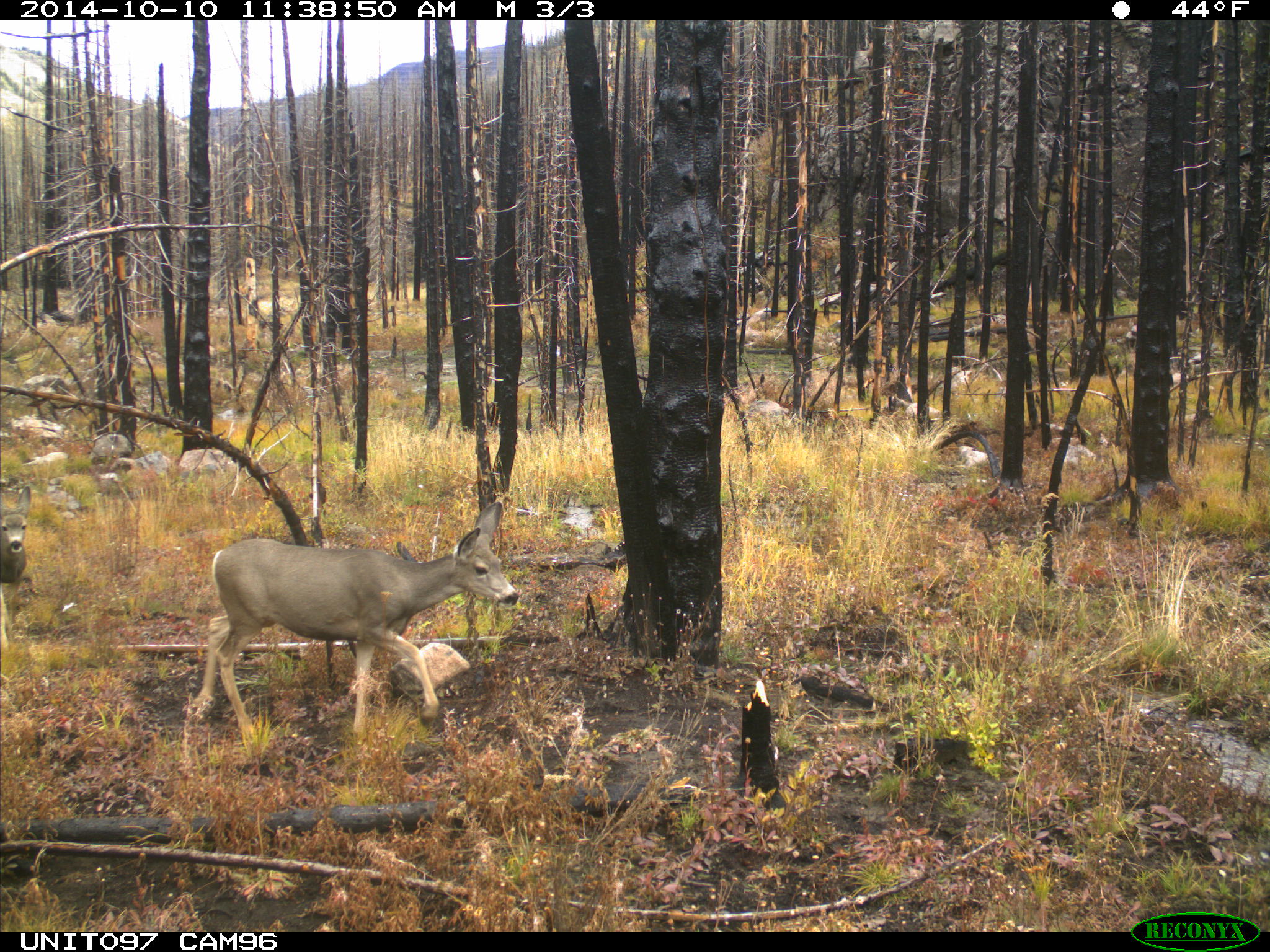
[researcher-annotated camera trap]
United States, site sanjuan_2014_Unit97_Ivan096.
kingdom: Animalia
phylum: Chordata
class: Mammalia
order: Artiodactyla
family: Cervidae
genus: Odocoileus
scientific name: Odocoileus hemionus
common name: mule deer